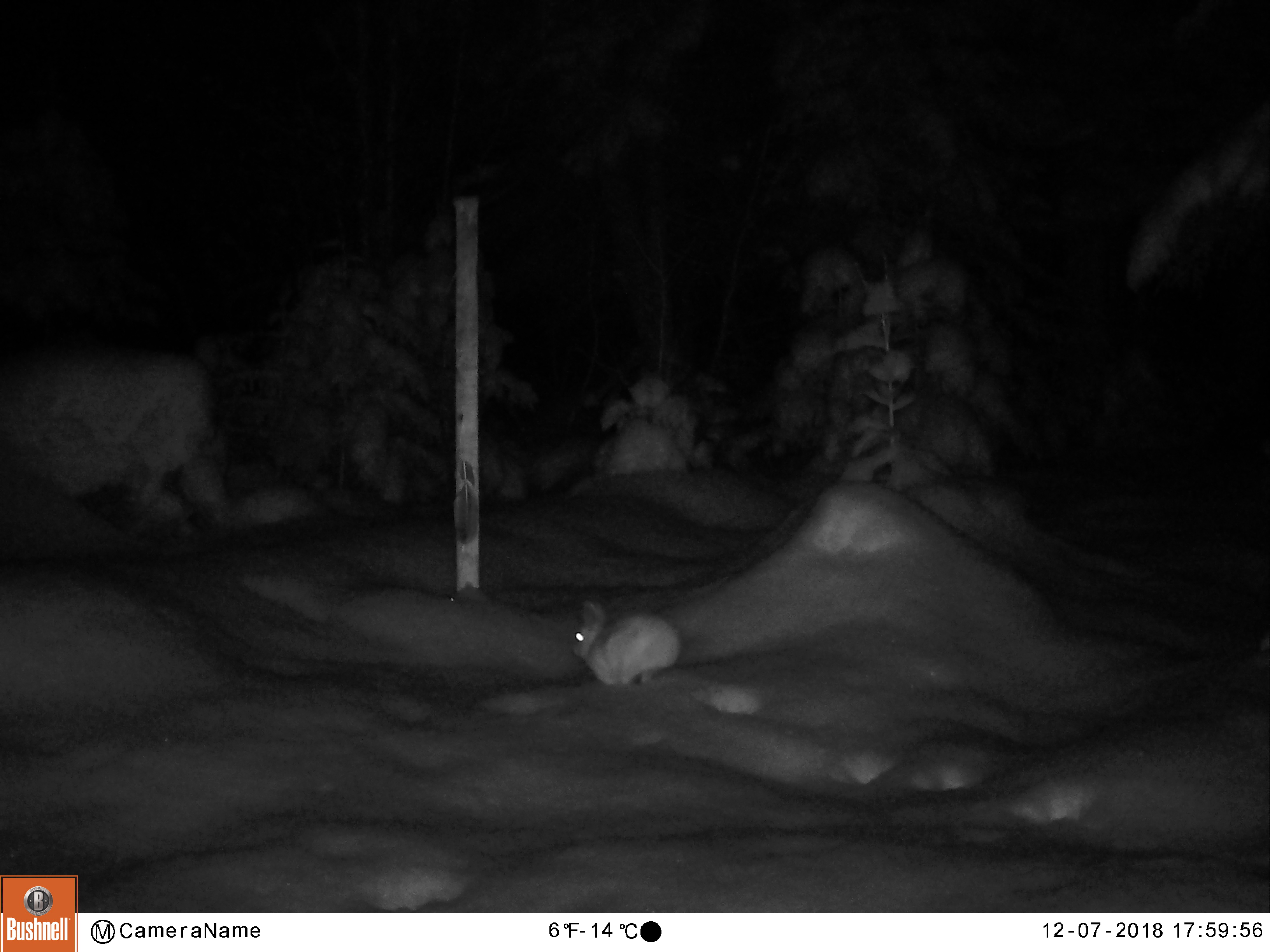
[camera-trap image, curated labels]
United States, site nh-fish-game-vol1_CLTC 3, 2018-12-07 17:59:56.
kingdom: Animalia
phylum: Chordata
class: Mammalia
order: Lagomorpha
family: Leporidae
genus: Lepus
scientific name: Lepus americanus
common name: snowshoe hare